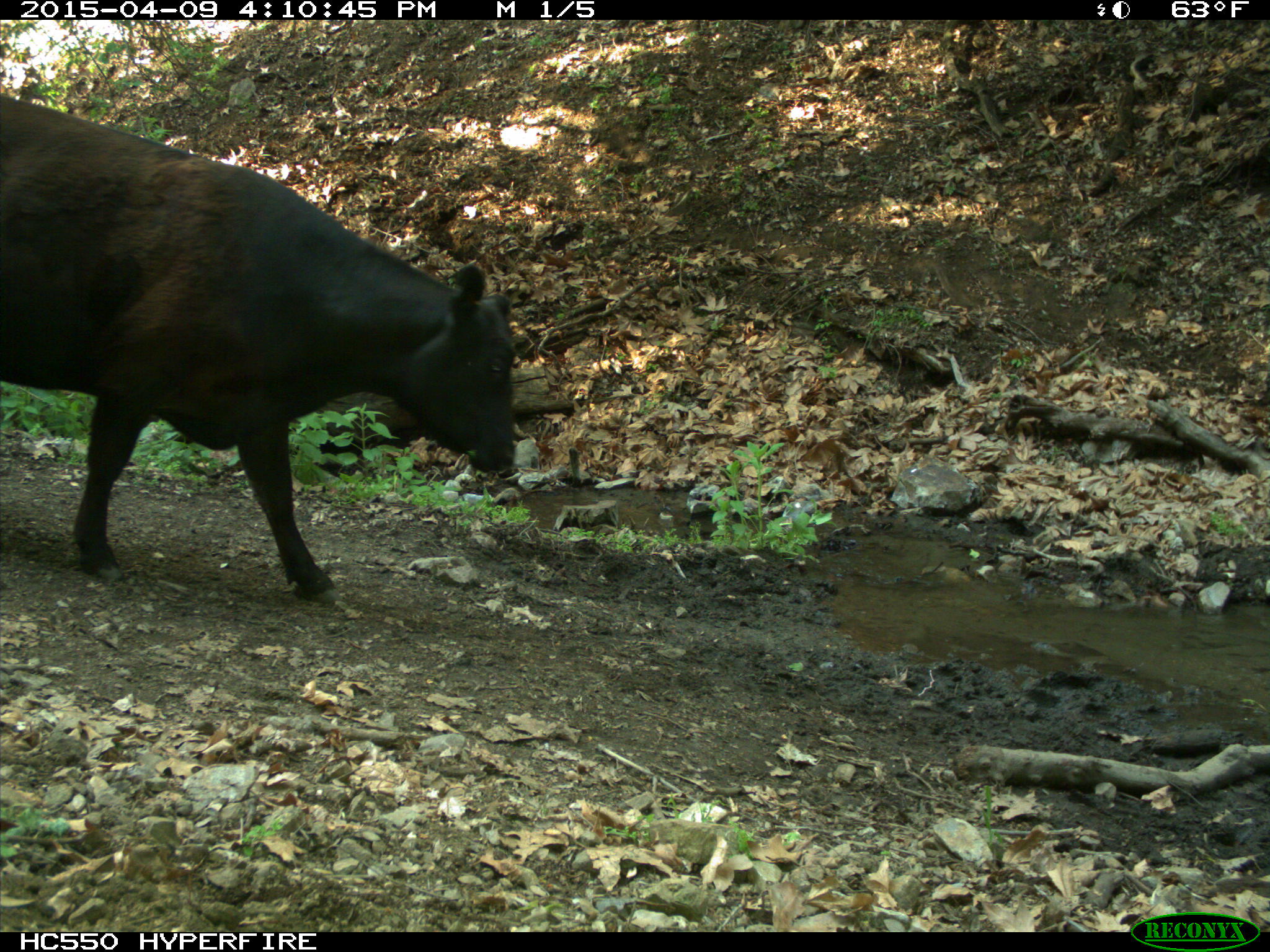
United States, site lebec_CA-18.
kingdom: Animalia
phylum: Chordata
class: Mammalia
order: Artiodactyla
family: Bovidae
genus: Bos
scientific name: Bos taurus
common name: domestic cow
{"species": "Bos taurus (domestic cow)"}